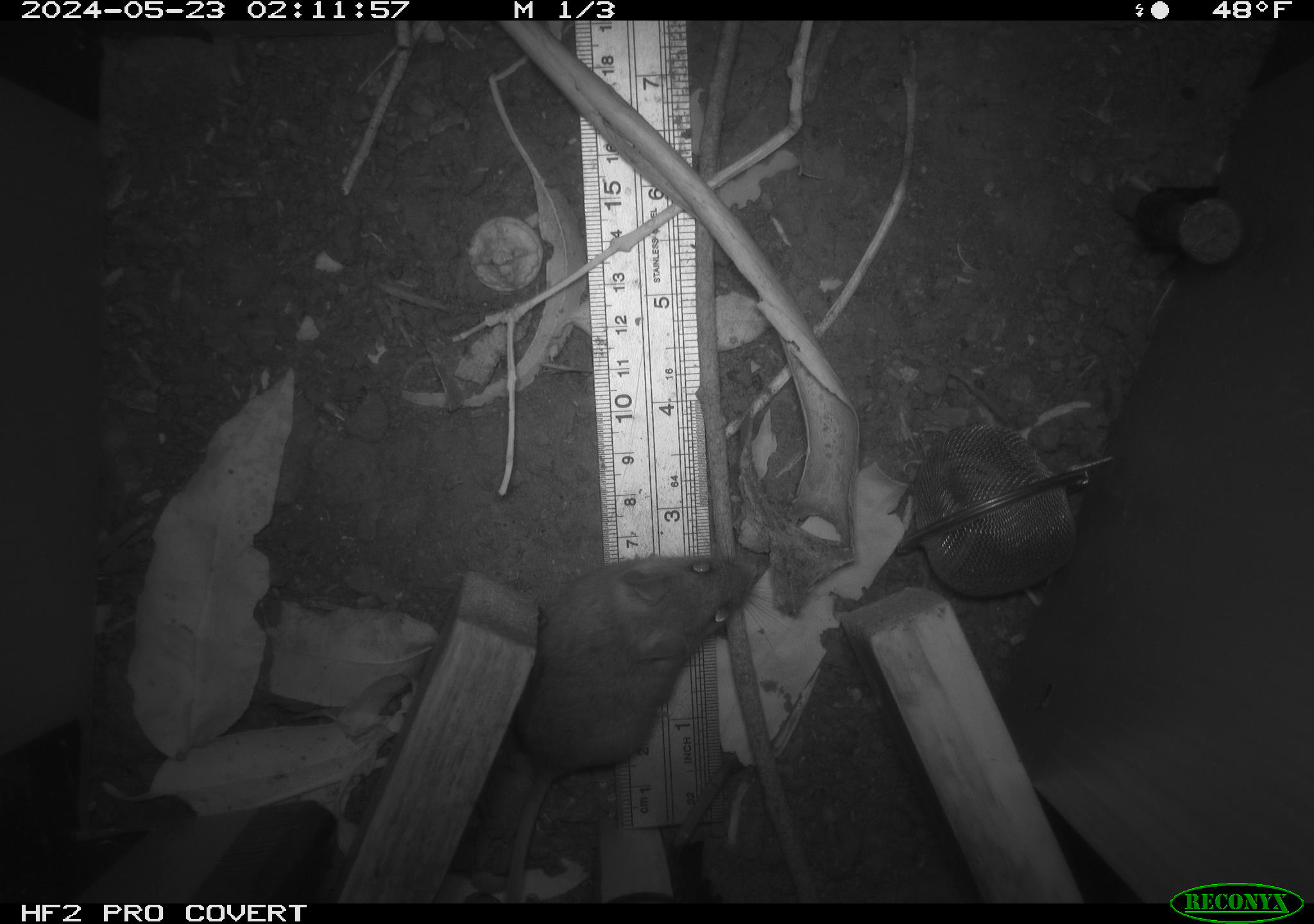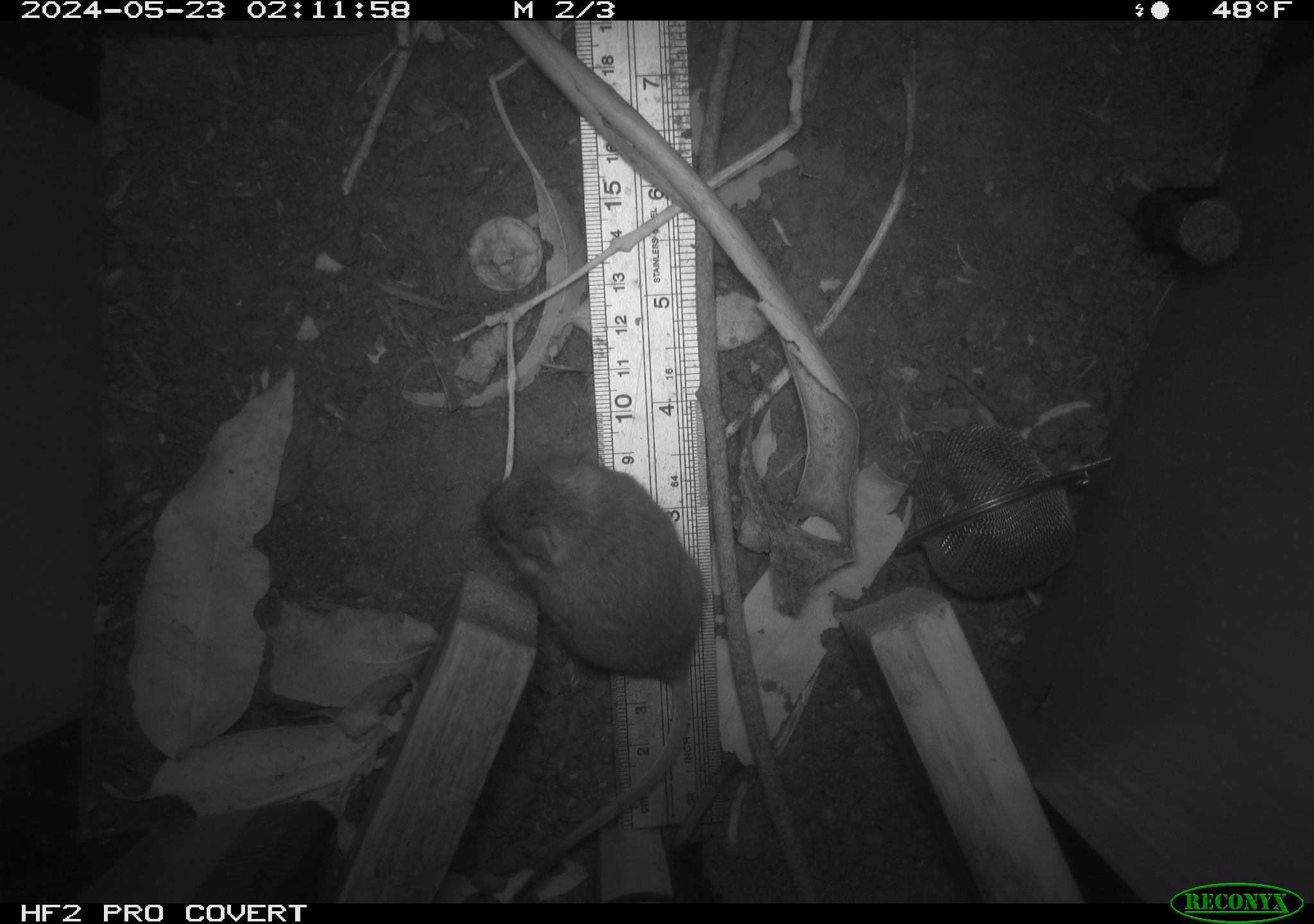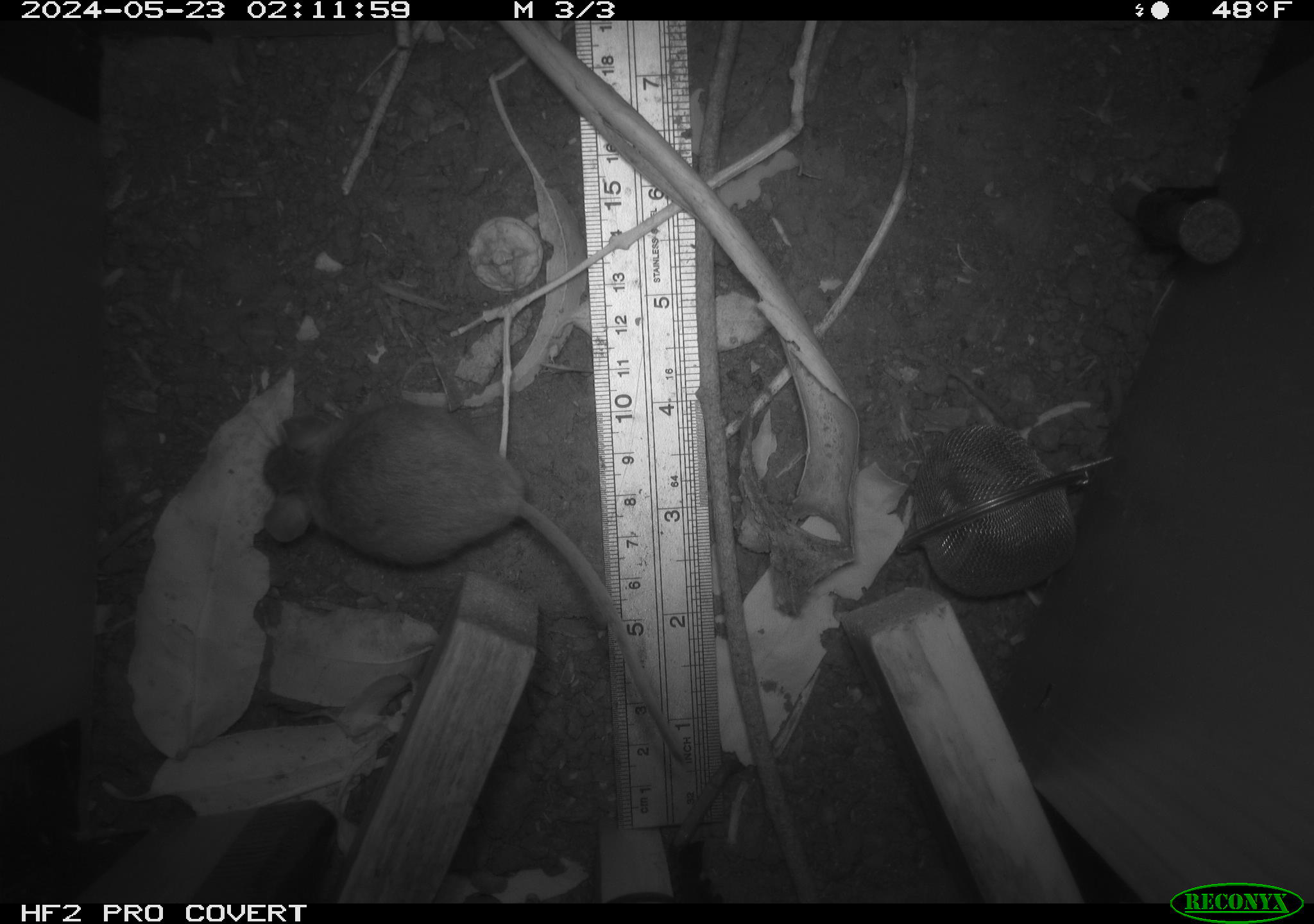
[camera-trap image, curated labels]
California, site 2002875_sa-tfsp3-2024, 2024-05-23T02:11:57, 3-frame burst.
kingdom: Animalia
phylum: Chordata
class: Mammalia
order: Rodentia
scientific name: Rodentia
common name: rodent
Rodent (Rodentia).